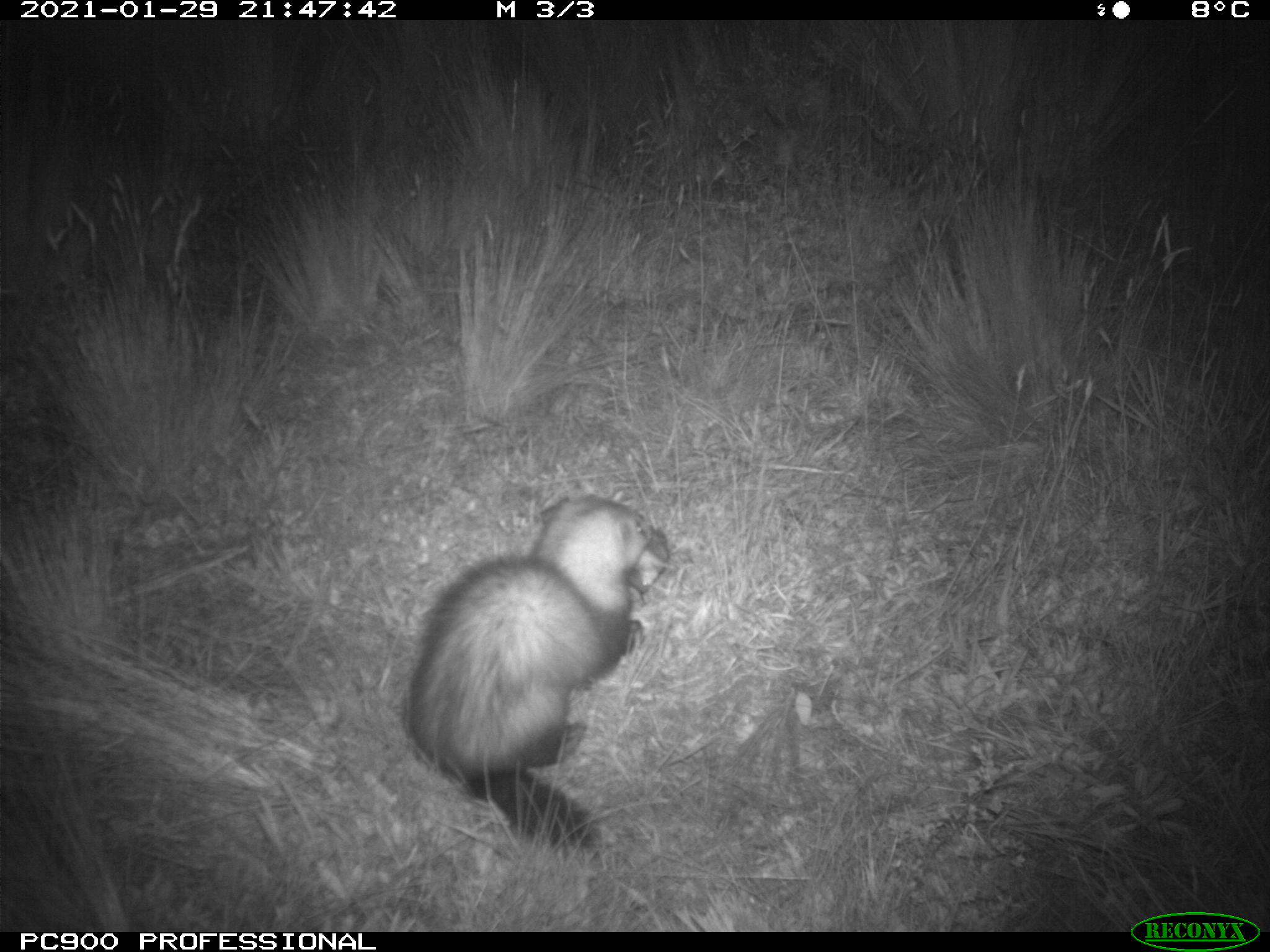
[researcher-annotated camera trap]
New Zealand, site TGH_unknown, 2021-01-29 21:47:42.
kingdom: Animalia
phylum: Chordata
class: Mammalia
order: Carnivora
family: Mustelidae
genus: Mustela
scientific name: Mustela furo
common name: ferret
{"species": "ferret (Mustela furo)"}